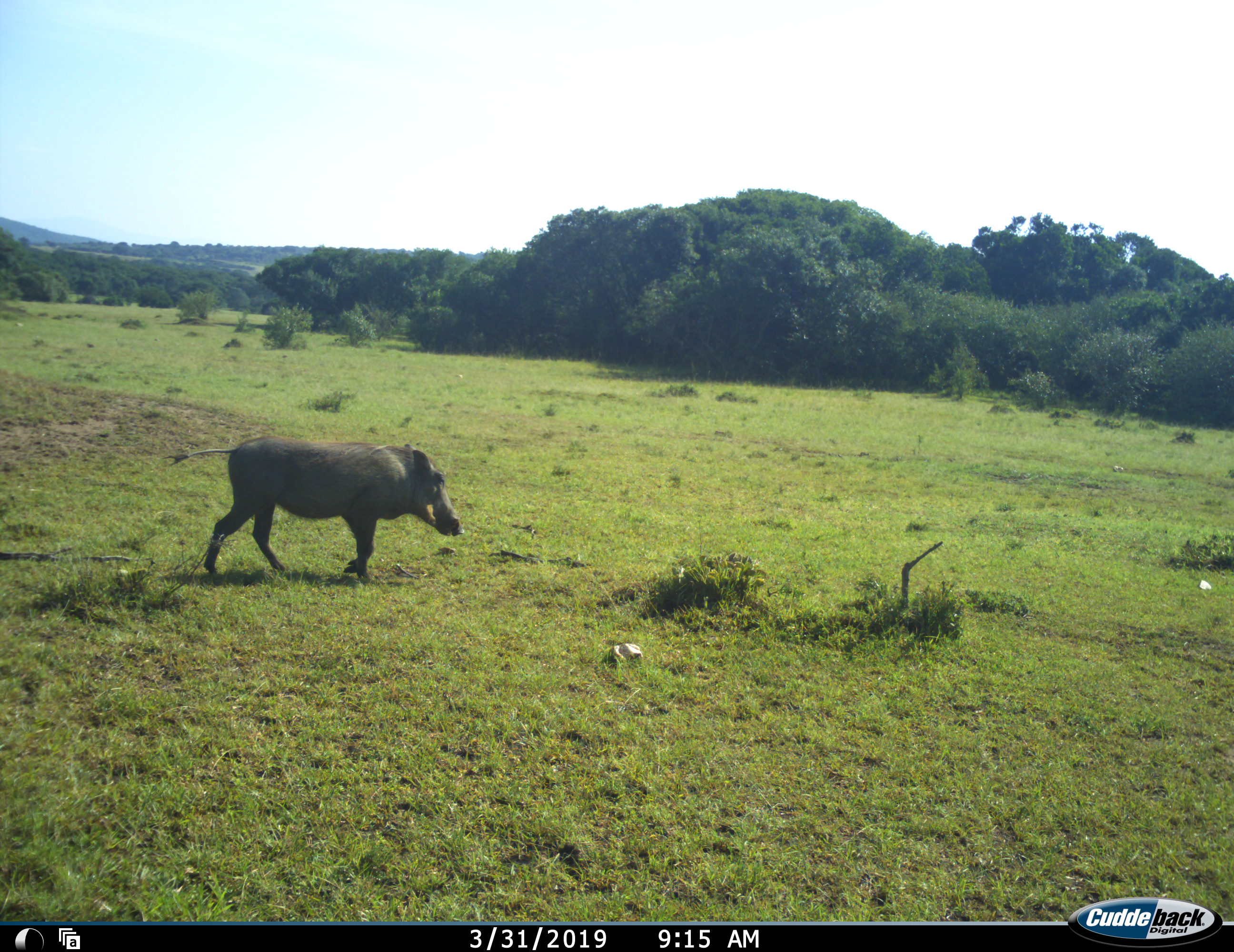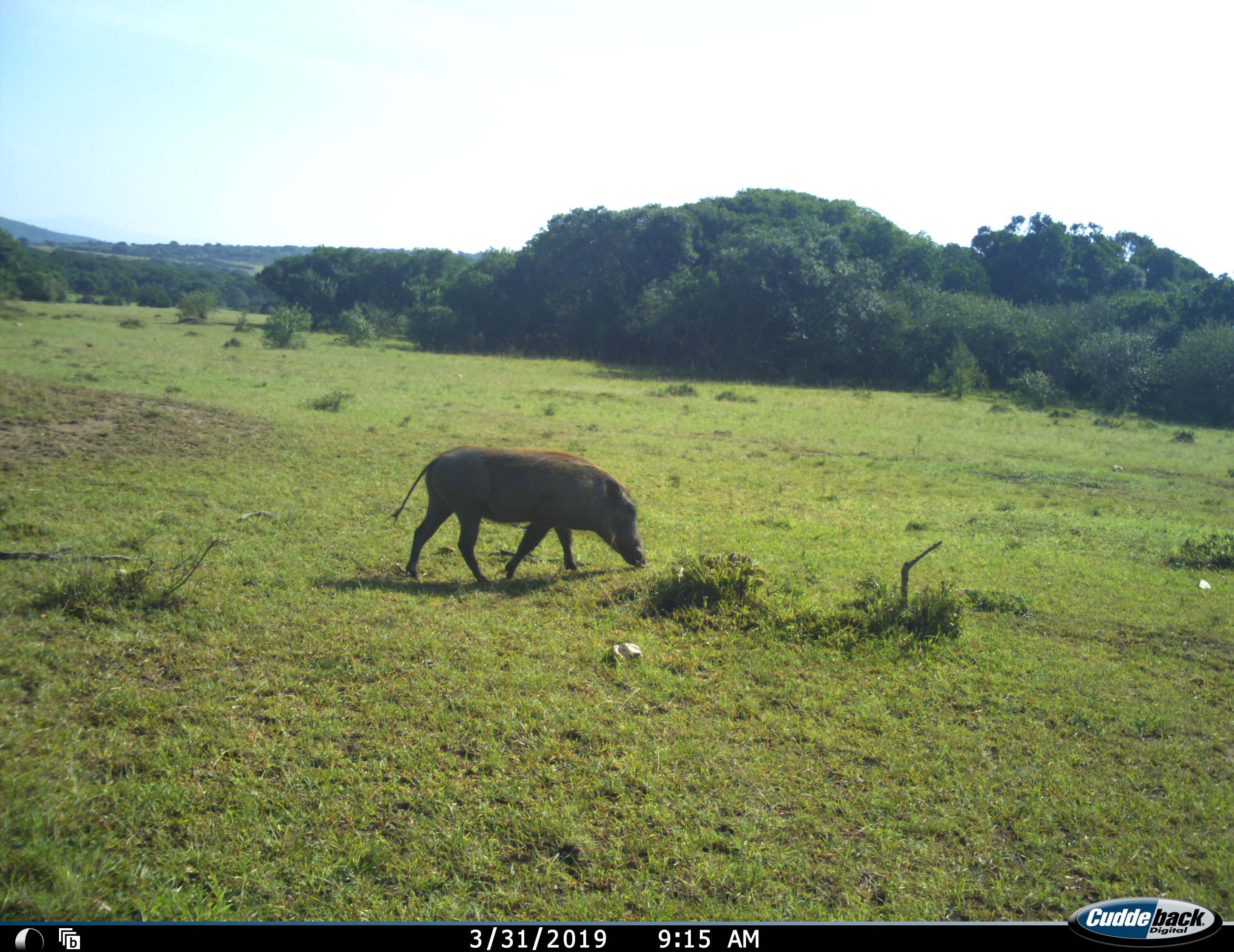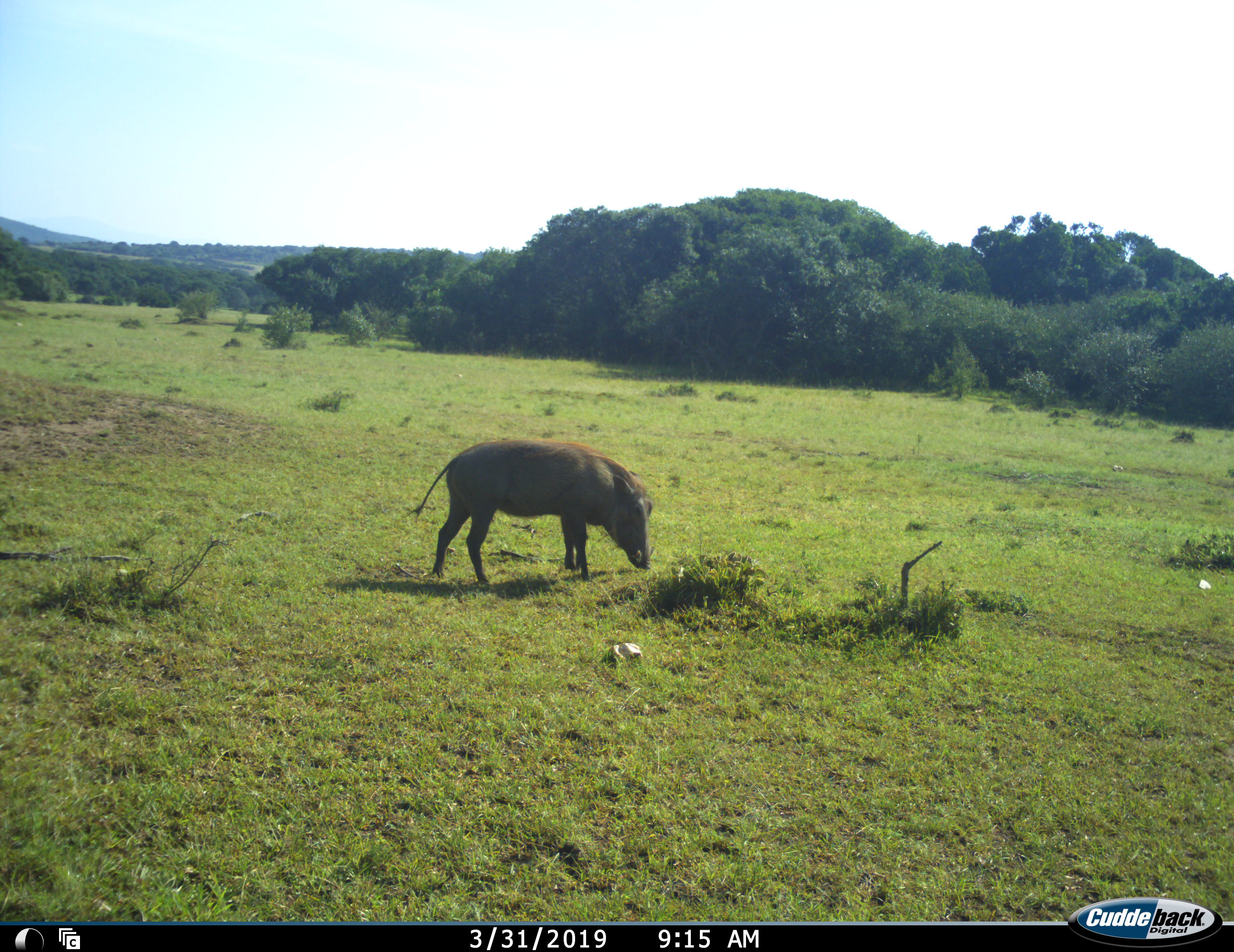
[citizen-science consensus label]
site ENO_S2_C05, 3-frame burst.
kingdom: Animalia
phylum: Chordata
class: Mammalia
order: Artiodactyla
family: Suidae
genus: Phacochoerus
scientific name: Phacochoerus africanus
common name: warthog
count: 1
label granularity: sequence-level